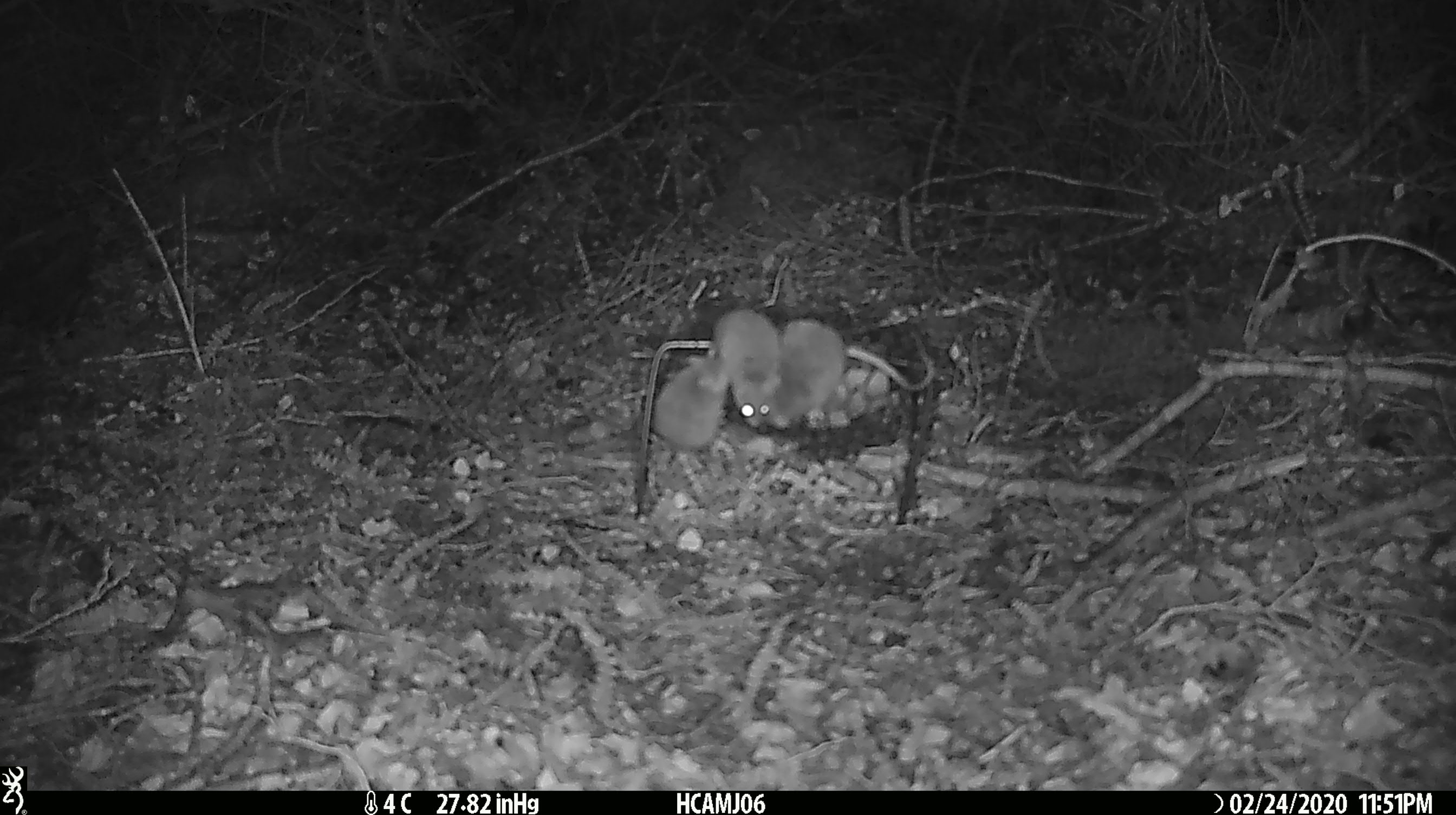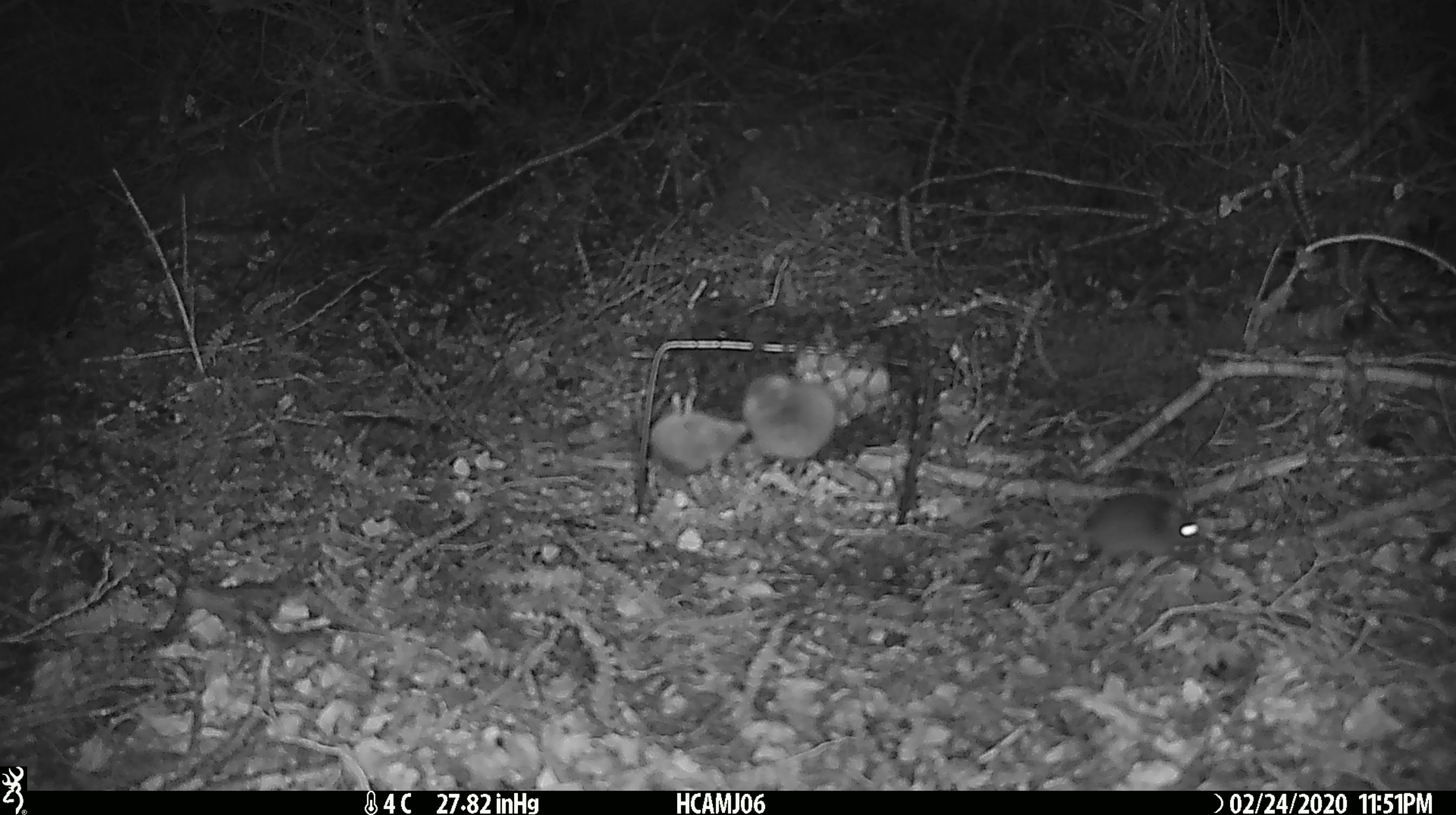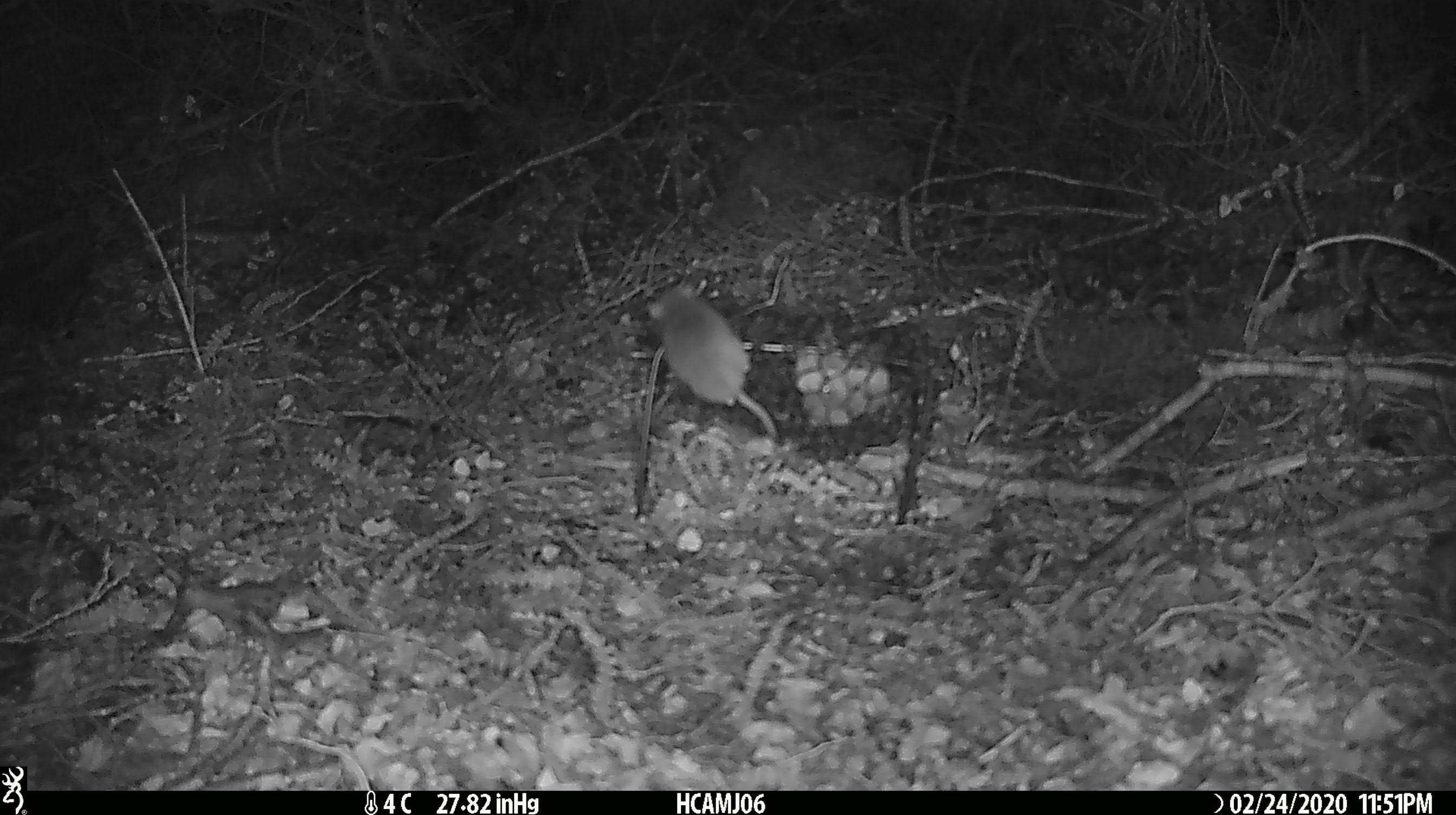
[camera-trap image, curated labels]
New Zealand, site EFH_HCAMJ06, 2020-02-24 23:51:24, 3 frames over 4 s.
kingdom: Animalia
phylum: Chordata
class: Mammalia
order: Rodentia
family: Muridae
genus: Mus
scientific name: Mus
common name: mouse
Mouse (Mus).